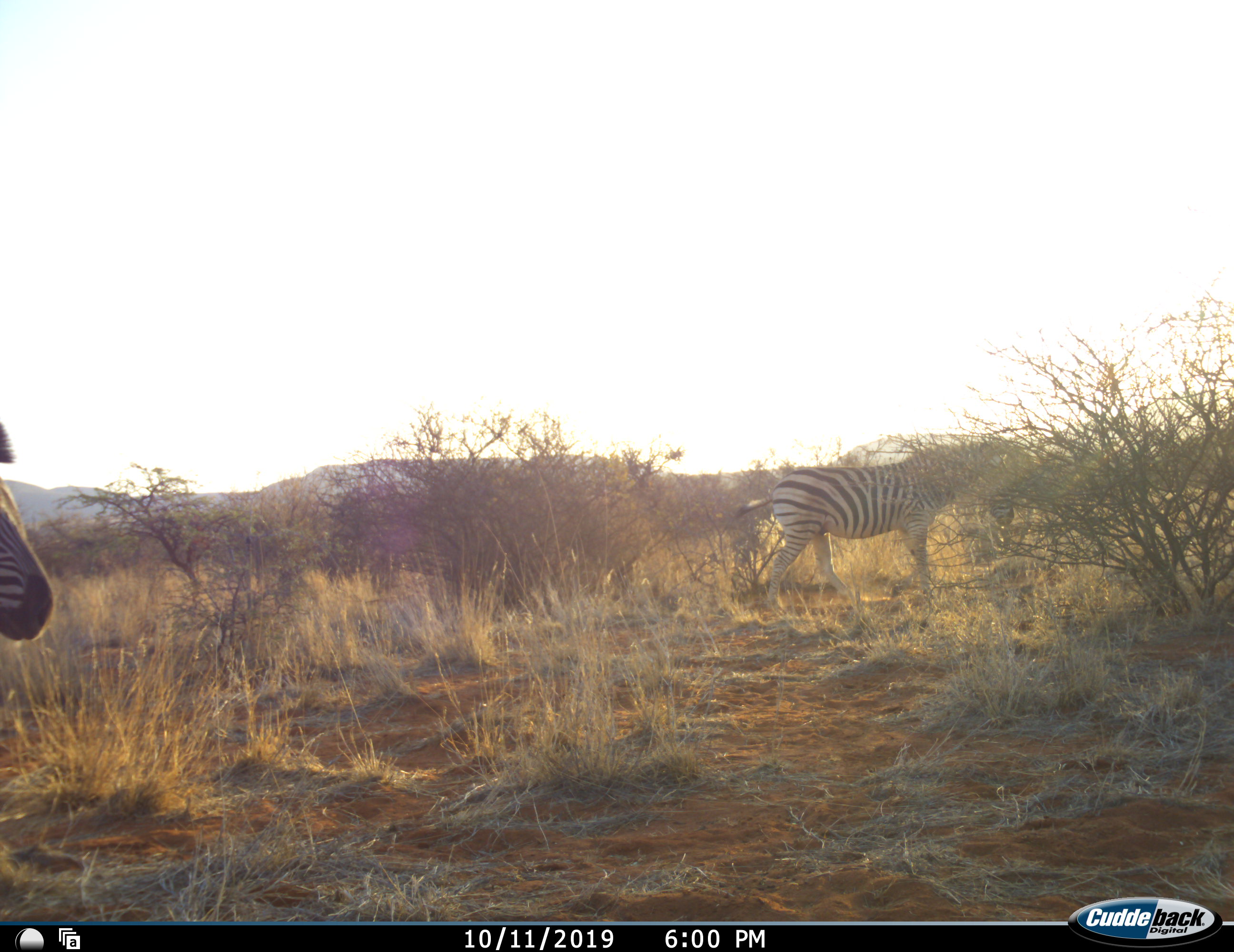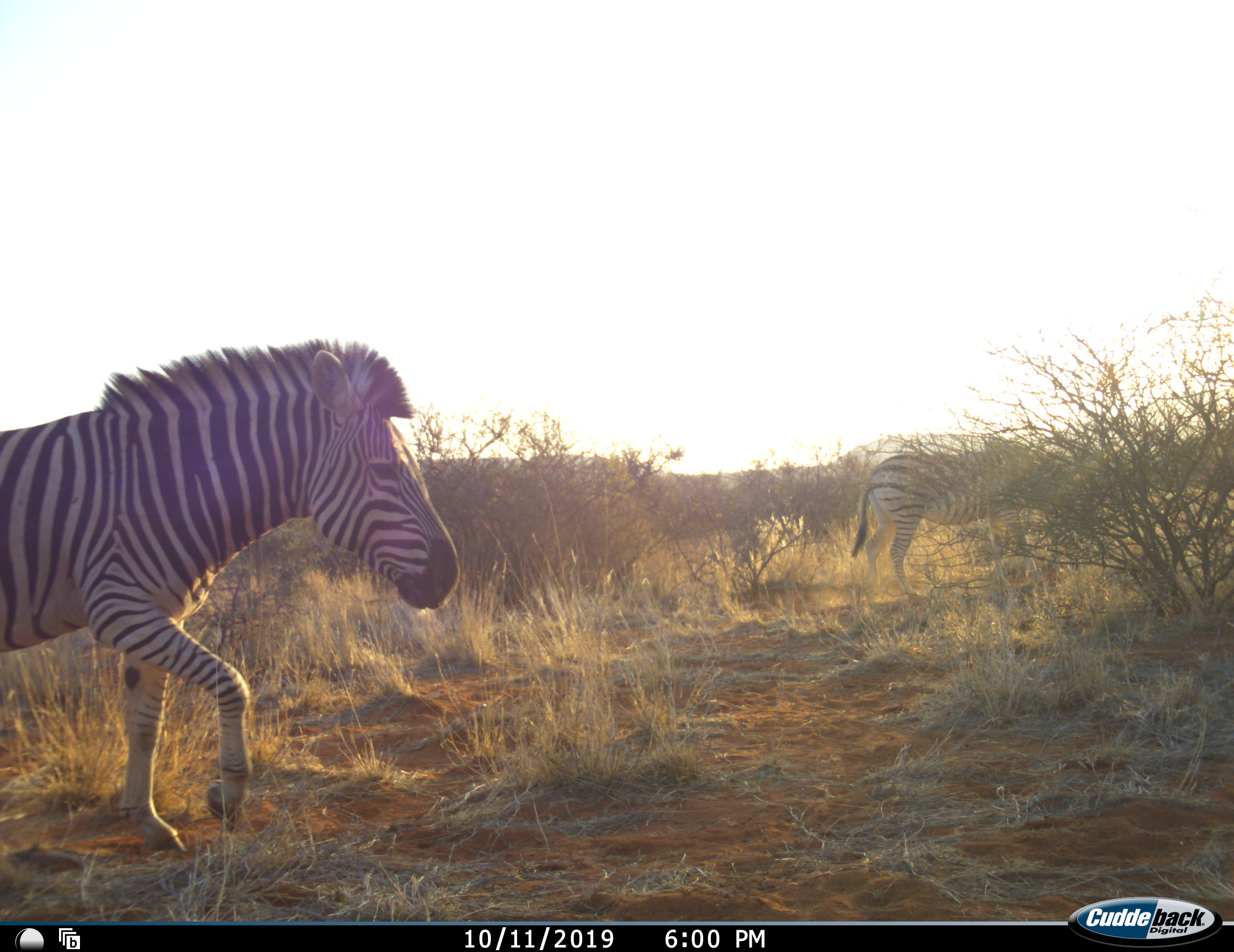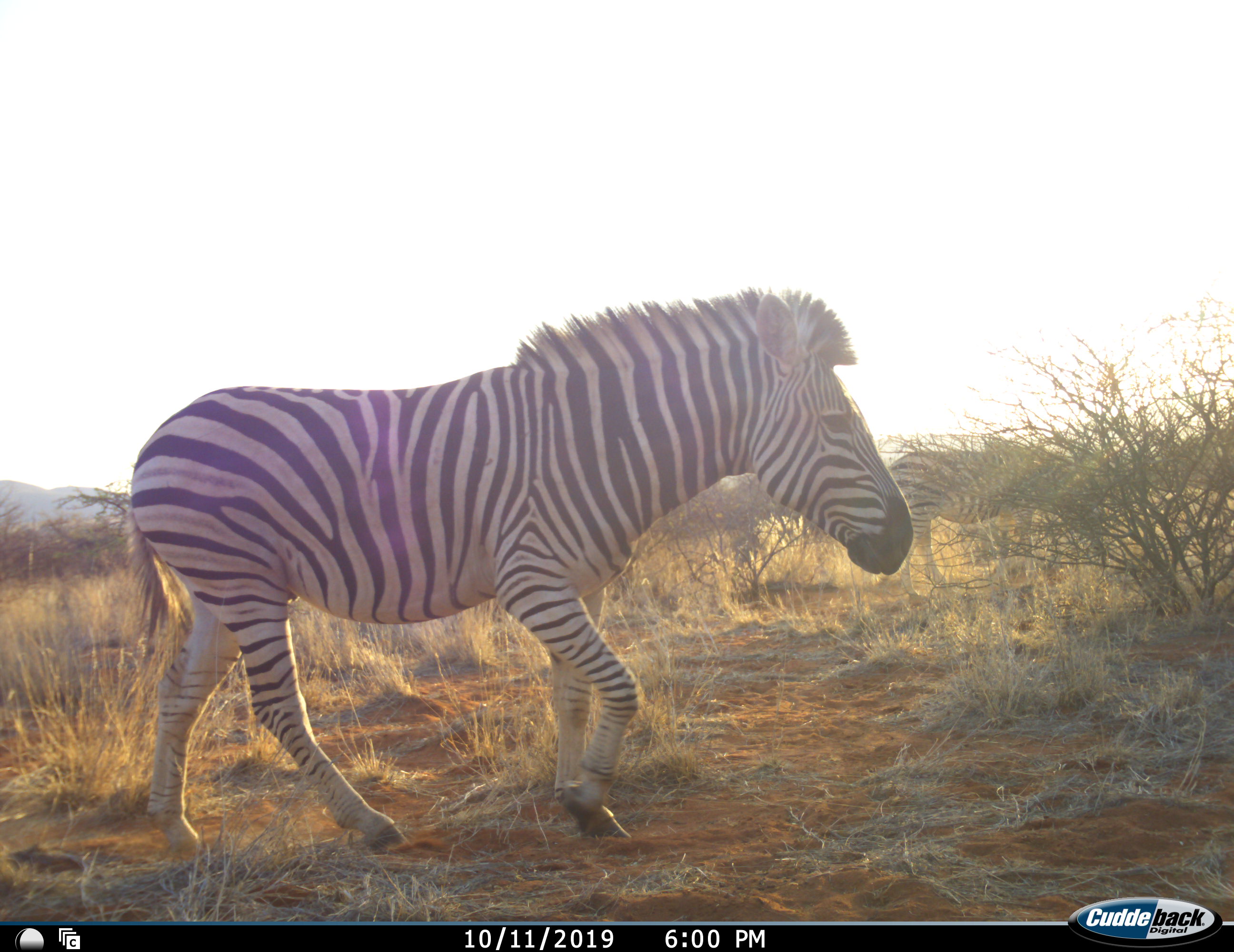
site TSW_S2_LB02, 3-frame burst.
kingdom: Animalia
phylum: Chordata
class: Mammalia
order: Perissodactyla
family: Equidae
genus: Equus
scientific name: Equus quagga burchellii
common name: burchell's zebra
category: zebraburchells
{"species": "zebraburchells (burchell's zebra) (Equus quagga burchellii)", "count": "2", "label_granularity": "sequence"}